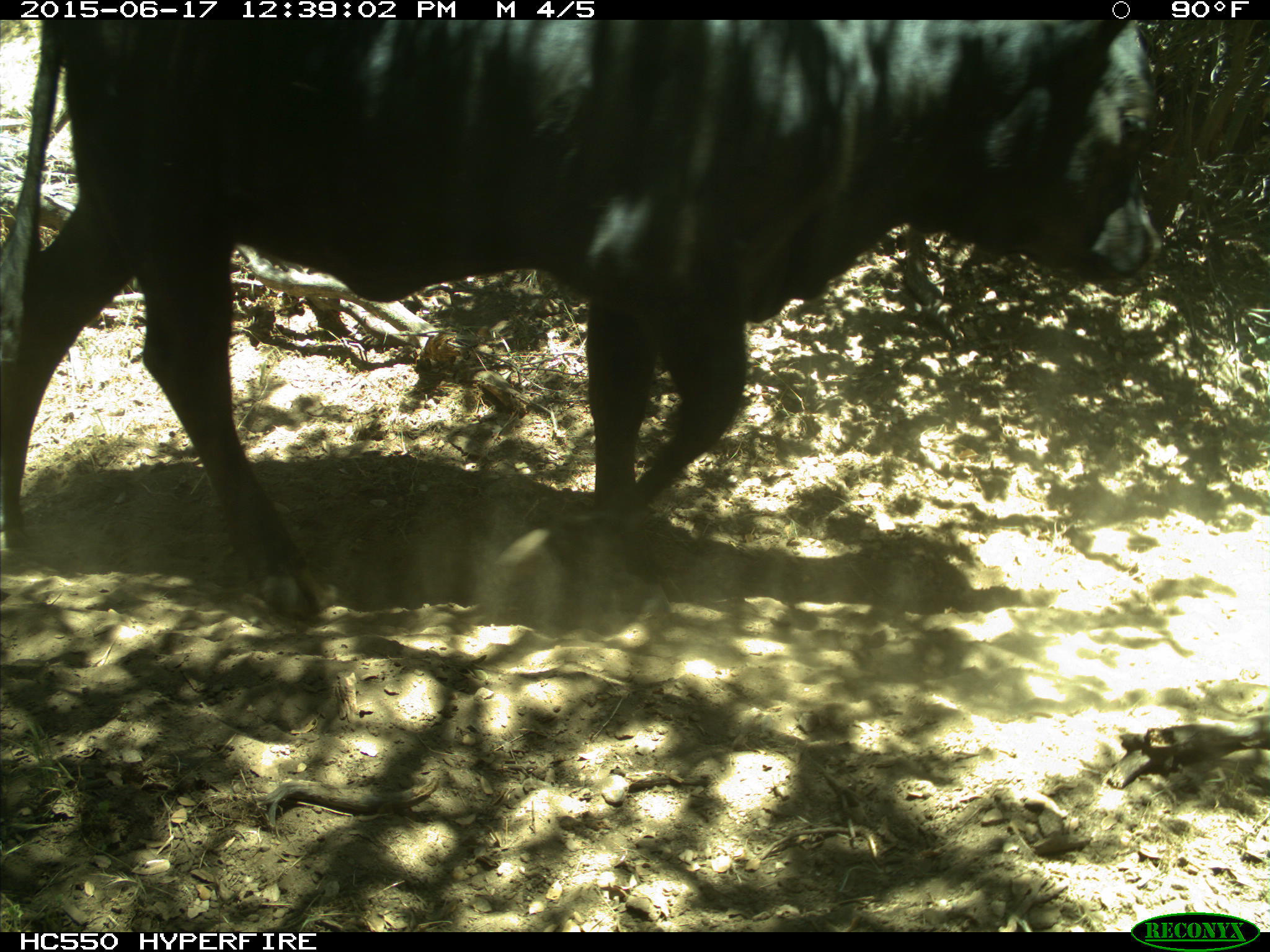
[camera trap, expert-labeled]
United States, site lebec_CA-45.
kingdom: Animalia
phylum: Chordata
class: Mammalia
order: Artiodactyla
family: Bovidae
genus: Bos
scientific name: Bos taurus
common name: domestic cow